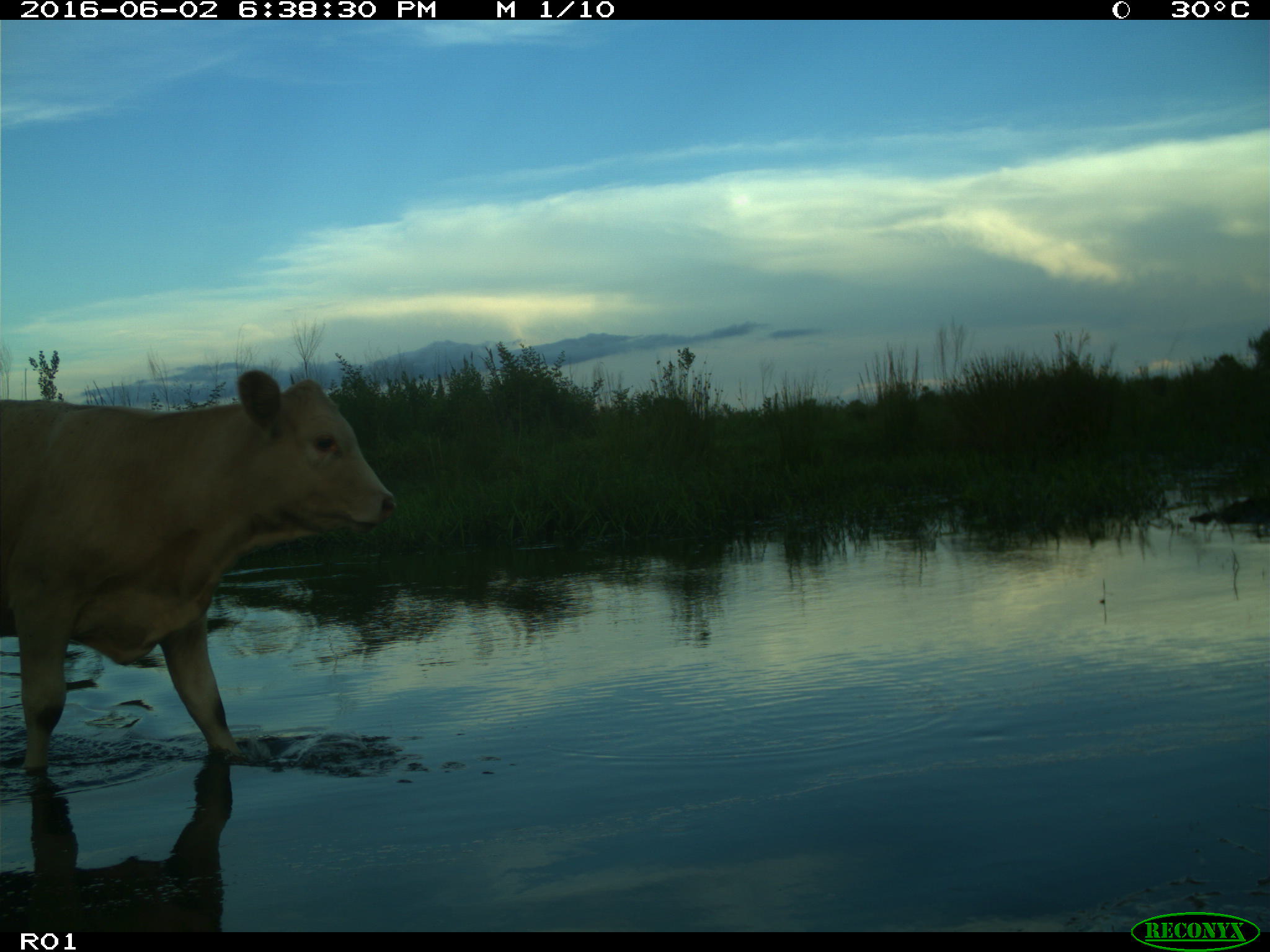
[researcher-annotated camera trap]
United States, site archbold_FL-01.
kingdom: Animalia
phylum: Chordata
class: Mammalia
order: Artiodactyla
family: Bovidae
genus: Bos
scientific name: Bos taurus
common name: domestic cow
Bos taurus (domestic cow).